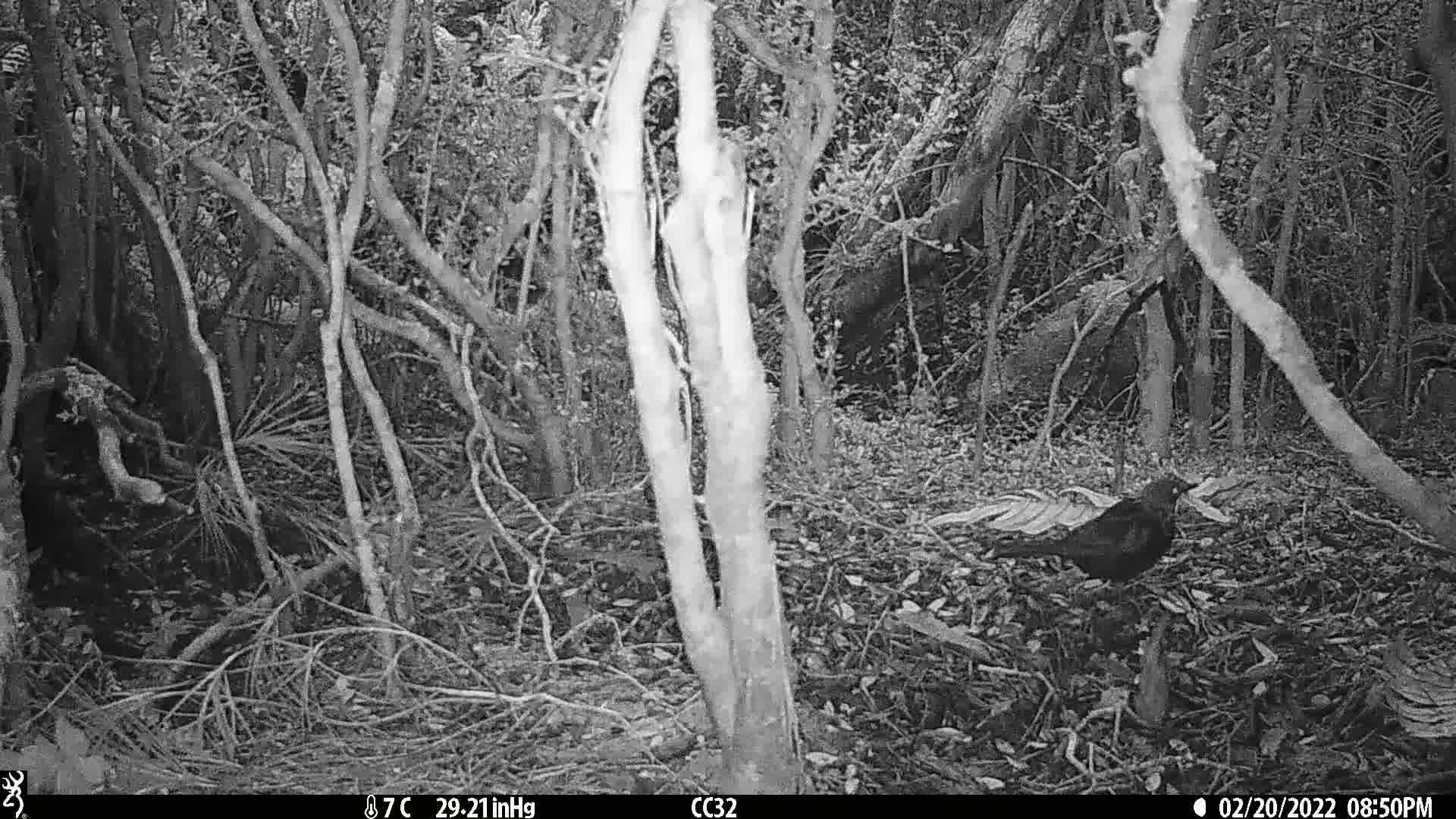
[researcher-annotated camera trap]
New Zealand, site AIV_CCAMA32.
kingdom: Animalia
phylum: Chordata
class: Aves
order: Passeriformes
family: Turdidae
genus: Turdus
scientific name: Turdus merula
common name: eurasian blackbird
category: blackbird